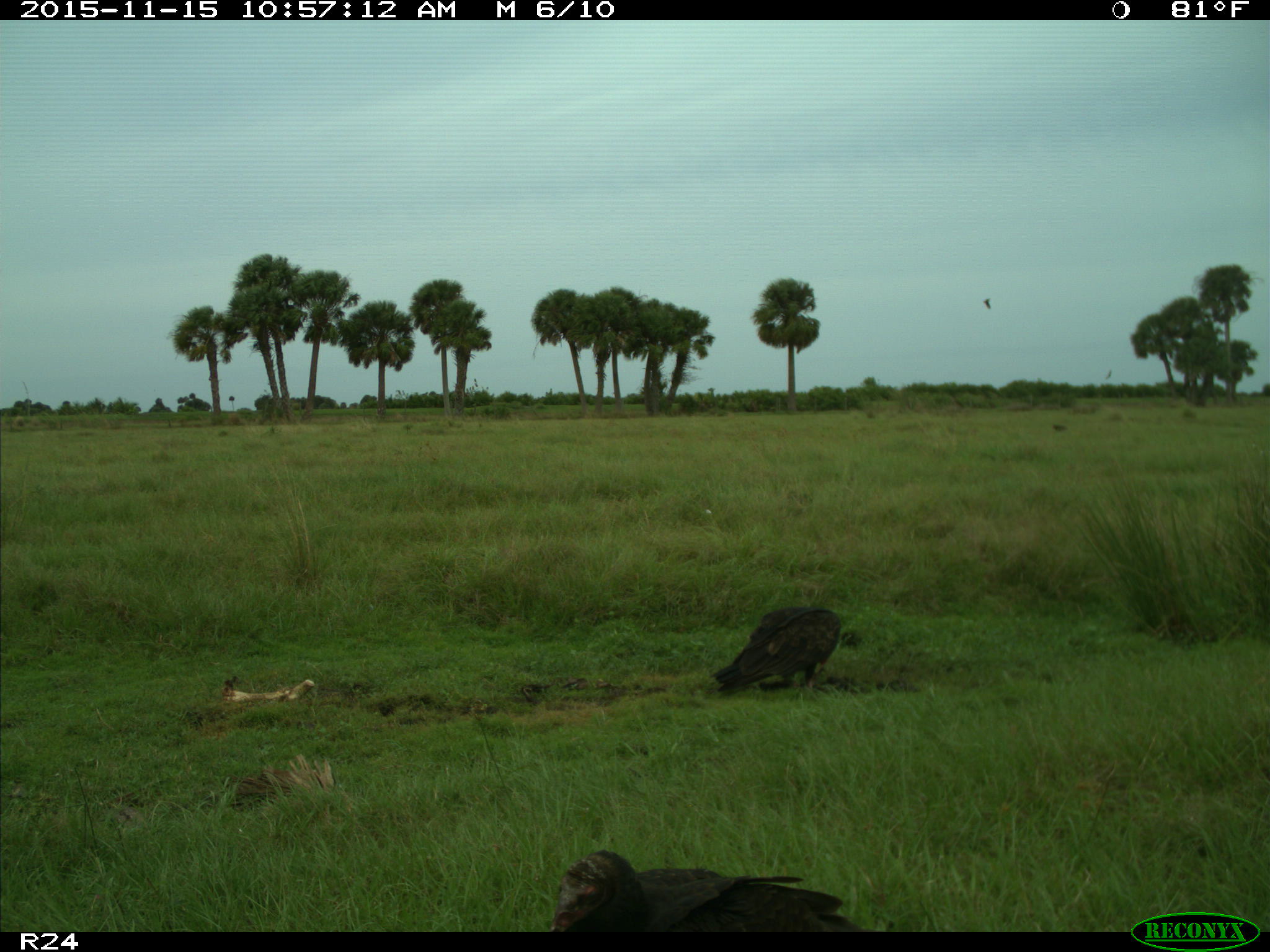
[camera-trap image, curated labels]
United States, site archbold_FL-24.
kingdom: Animalia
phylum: Chordata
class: Aves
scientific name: Aves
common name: birds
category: unidentified bird